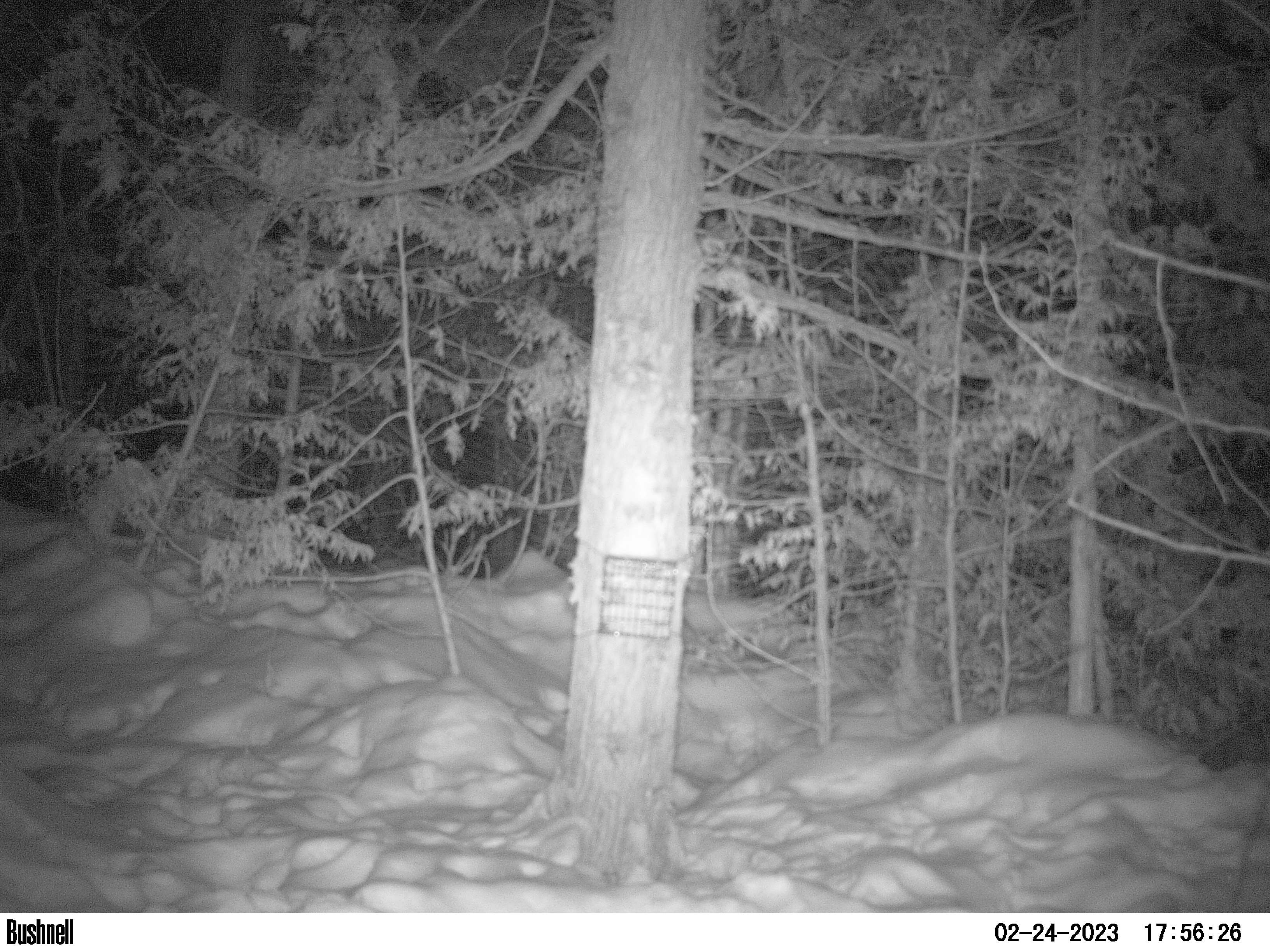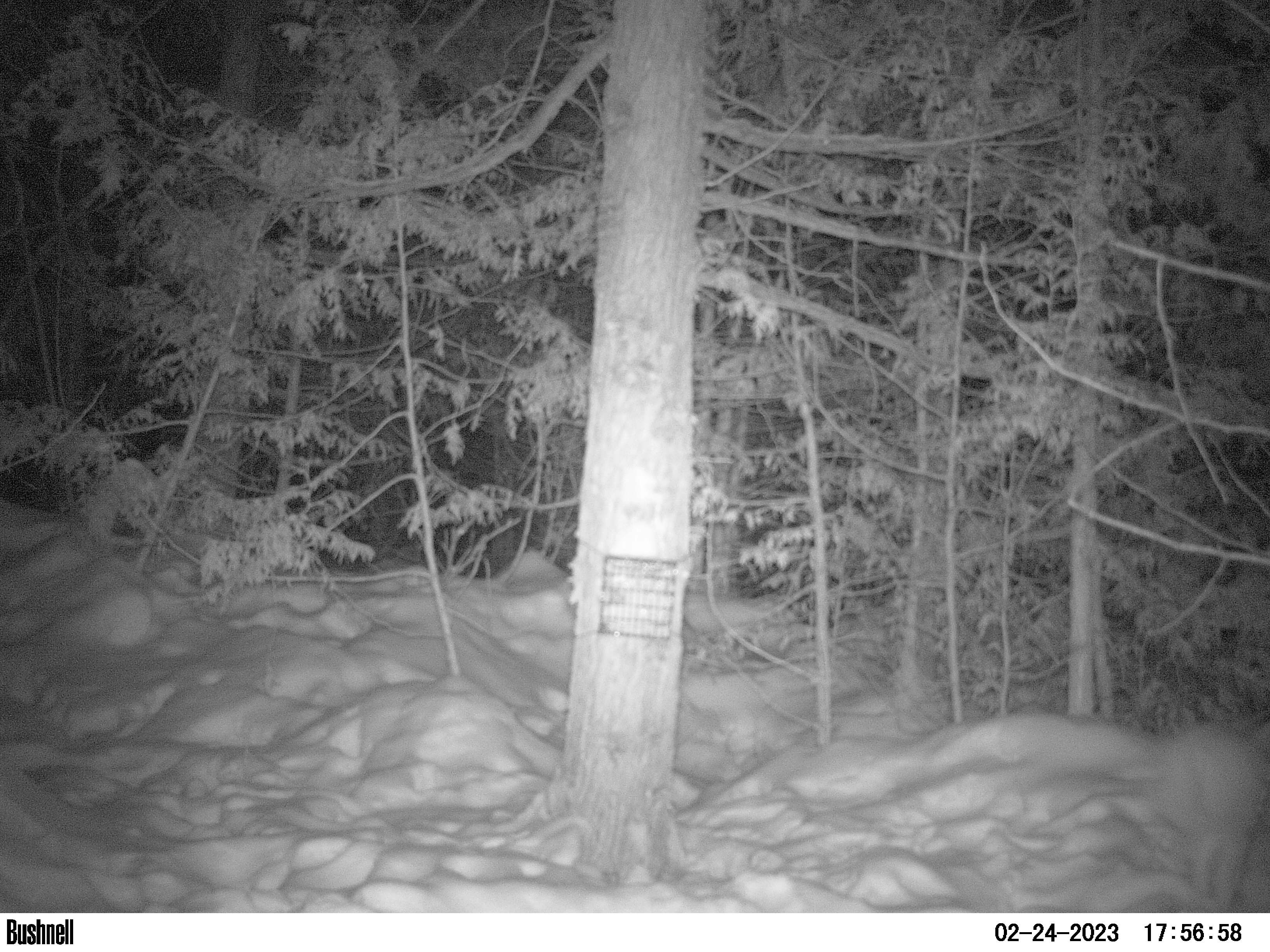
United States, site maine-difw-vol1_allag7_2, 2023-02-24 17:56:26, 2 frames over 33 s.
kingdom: Animalia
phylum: Chordata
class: Mammalia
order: Lagomorpha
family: Leporidae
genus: Lepus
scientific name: Lepus americanus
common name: snowshoe hare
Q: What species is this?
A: Snowshoe hare (Lepus americanus).